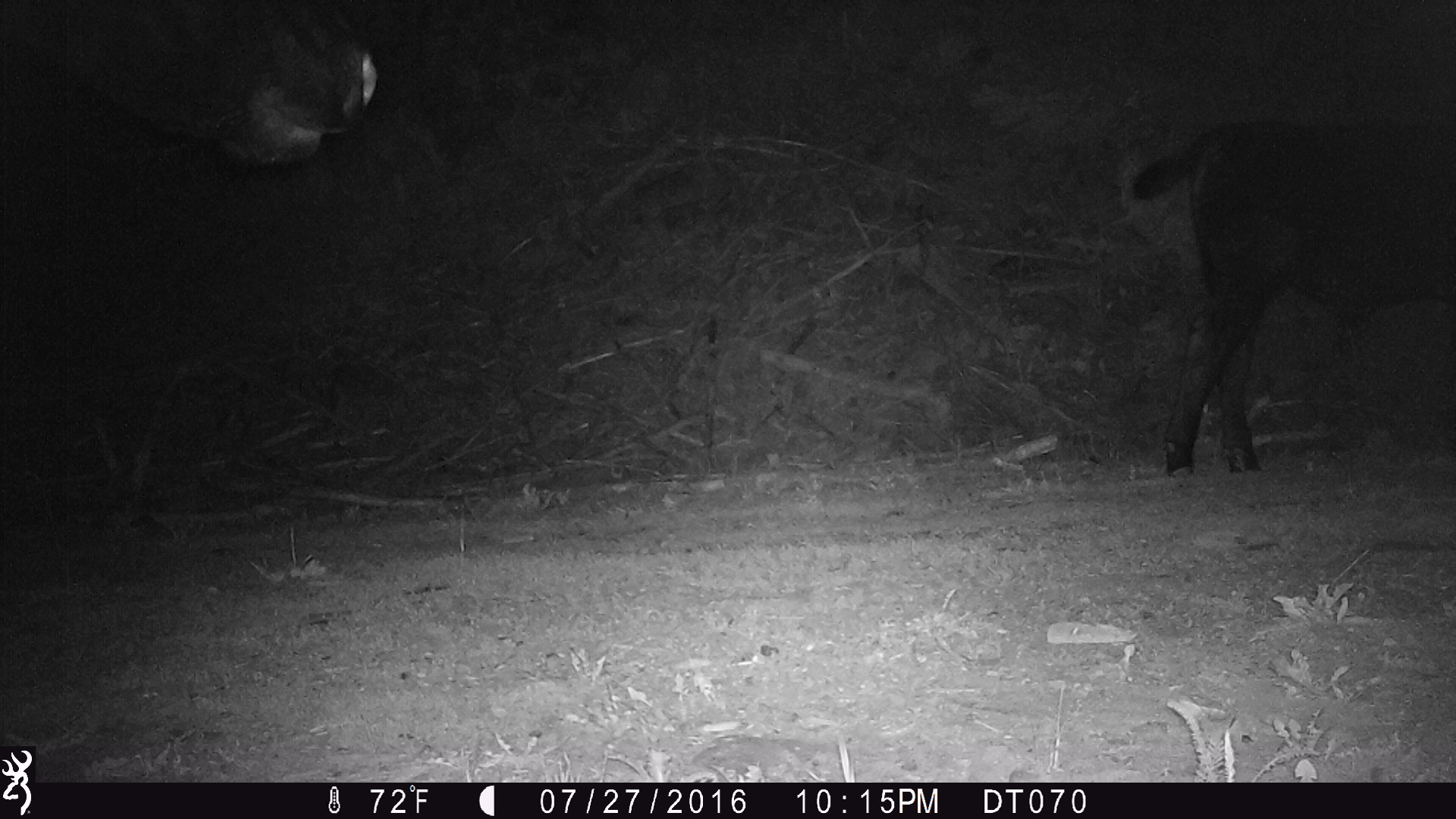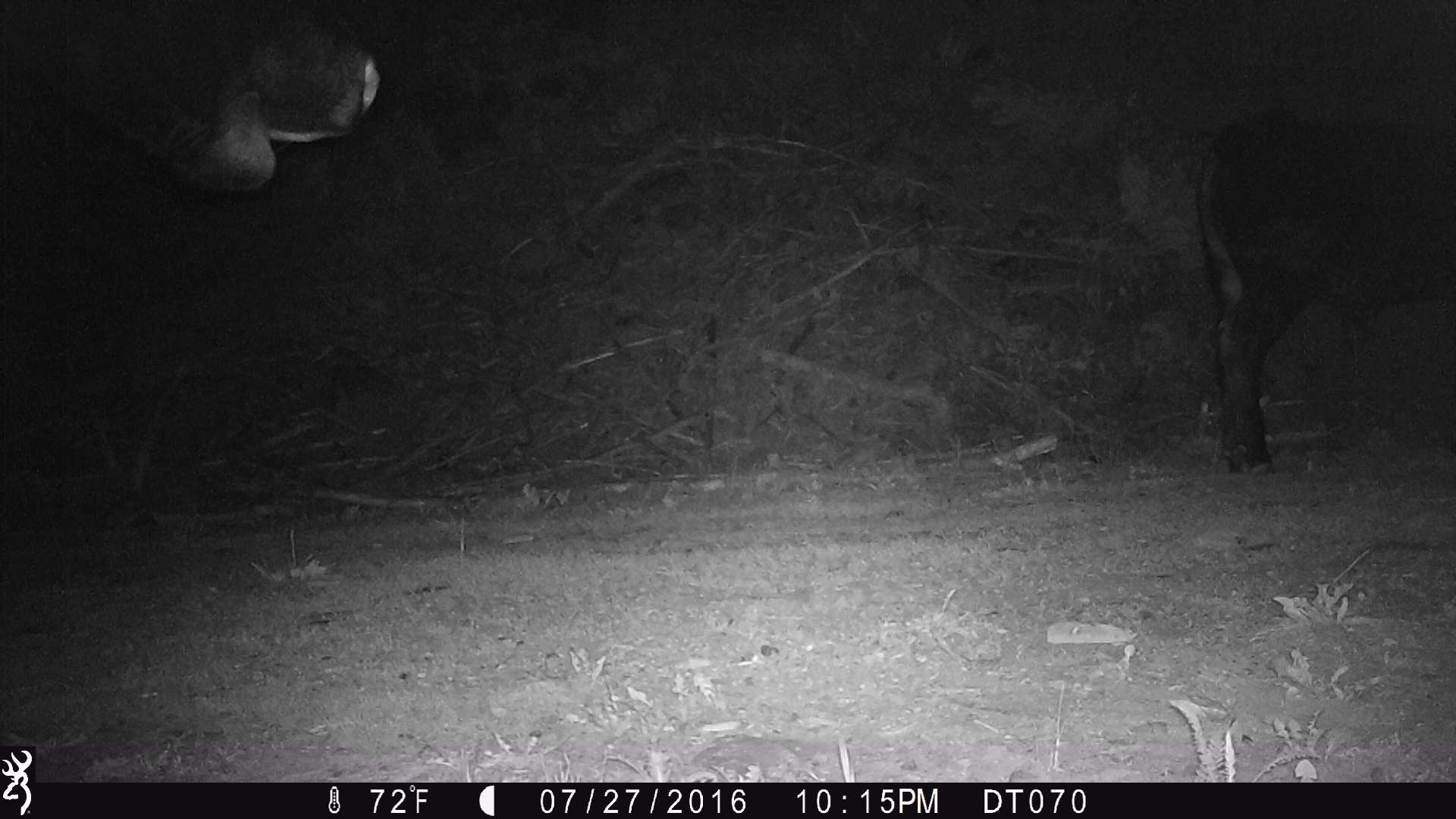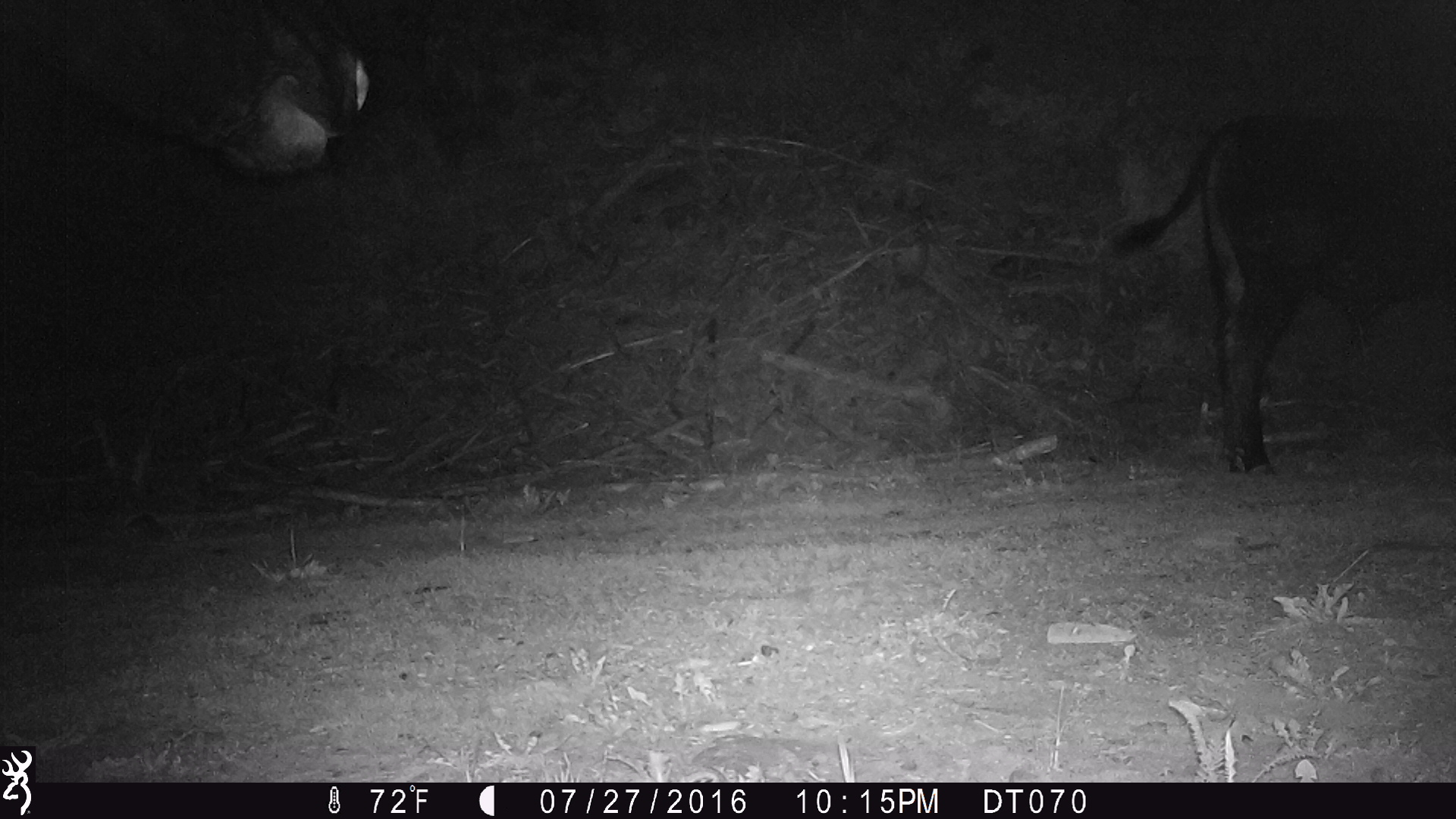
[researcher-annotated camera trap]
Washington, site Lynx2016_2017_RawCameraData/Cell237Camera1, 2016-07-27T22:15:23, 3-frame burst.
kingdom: Animalia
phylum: Chordata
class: Mammalia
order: Artiodactyla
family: Bovidae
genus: Bos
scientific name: Bos taurus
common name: domestic cattle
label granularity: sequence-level